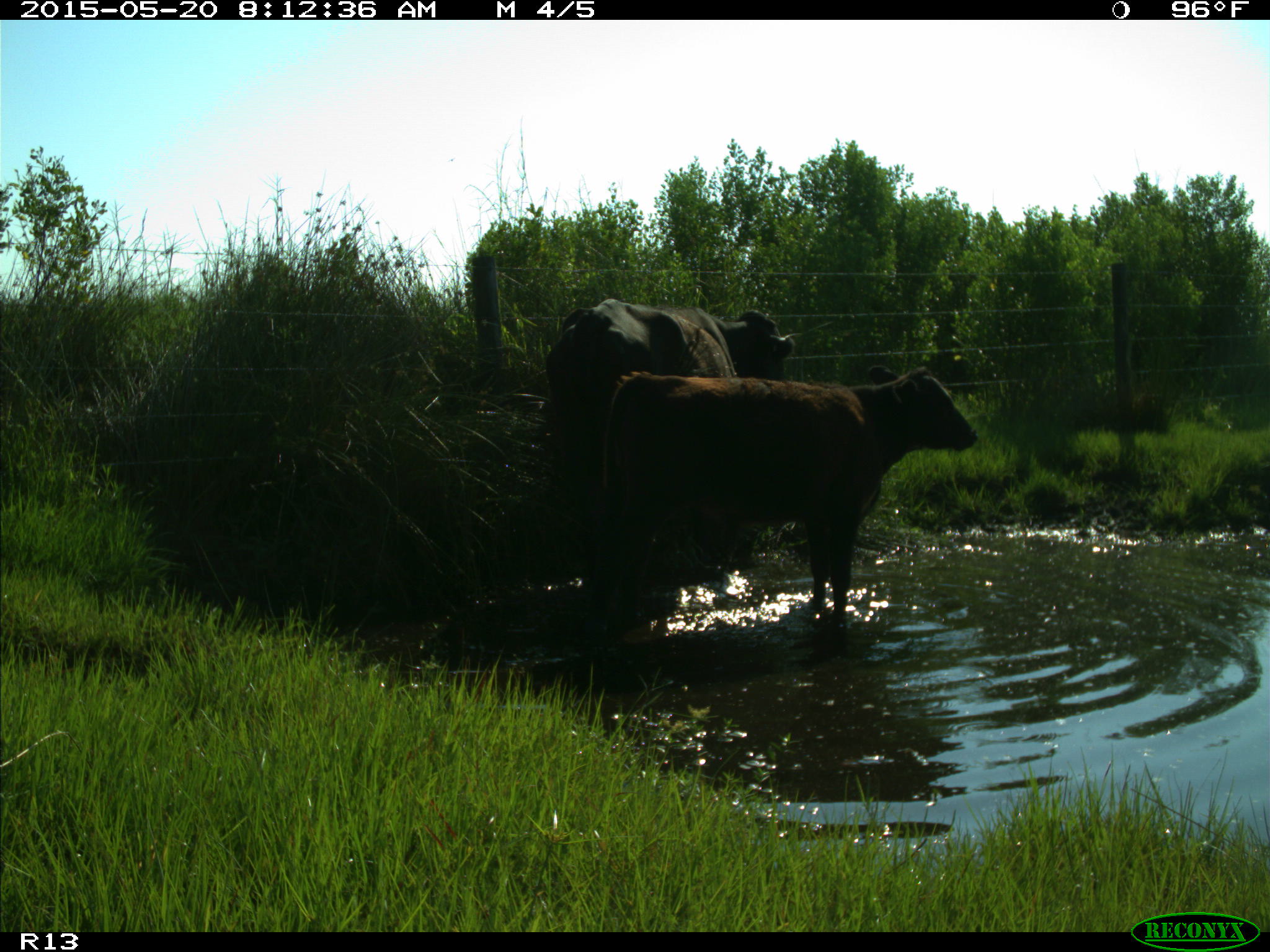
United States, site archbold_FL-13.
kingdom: Animalia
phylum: Chordata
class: Mammalia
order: Artiodactyla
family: Bovidae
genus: Bos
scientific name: Bos taurus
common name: domestic cow